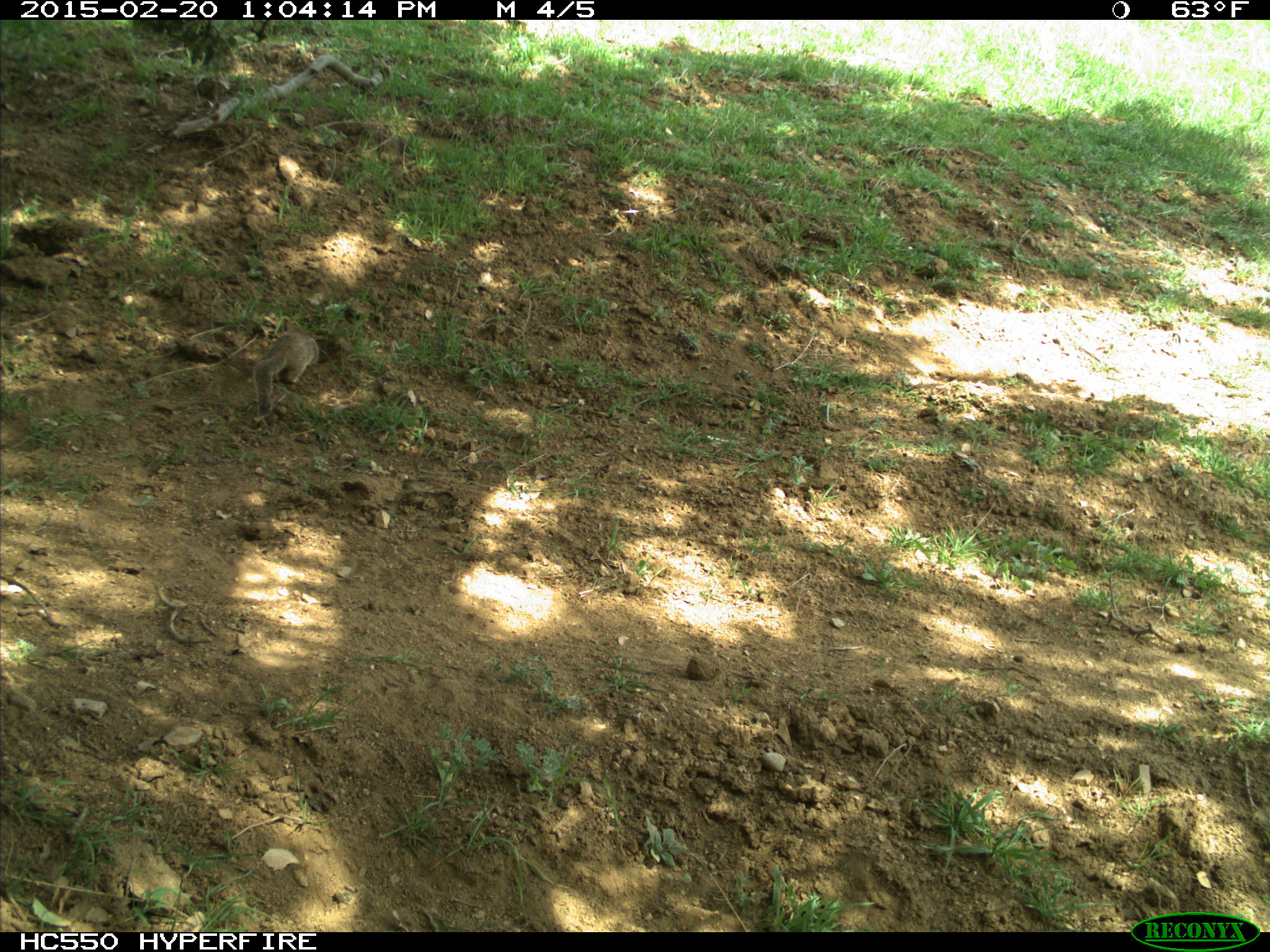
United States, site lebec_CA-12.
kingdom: Animalia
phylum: Chordata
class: Mammalia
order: Rodentia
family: Sciuridae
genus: Otospermophilus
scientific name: Otospermophilus beecheyi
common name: california ground squirrel